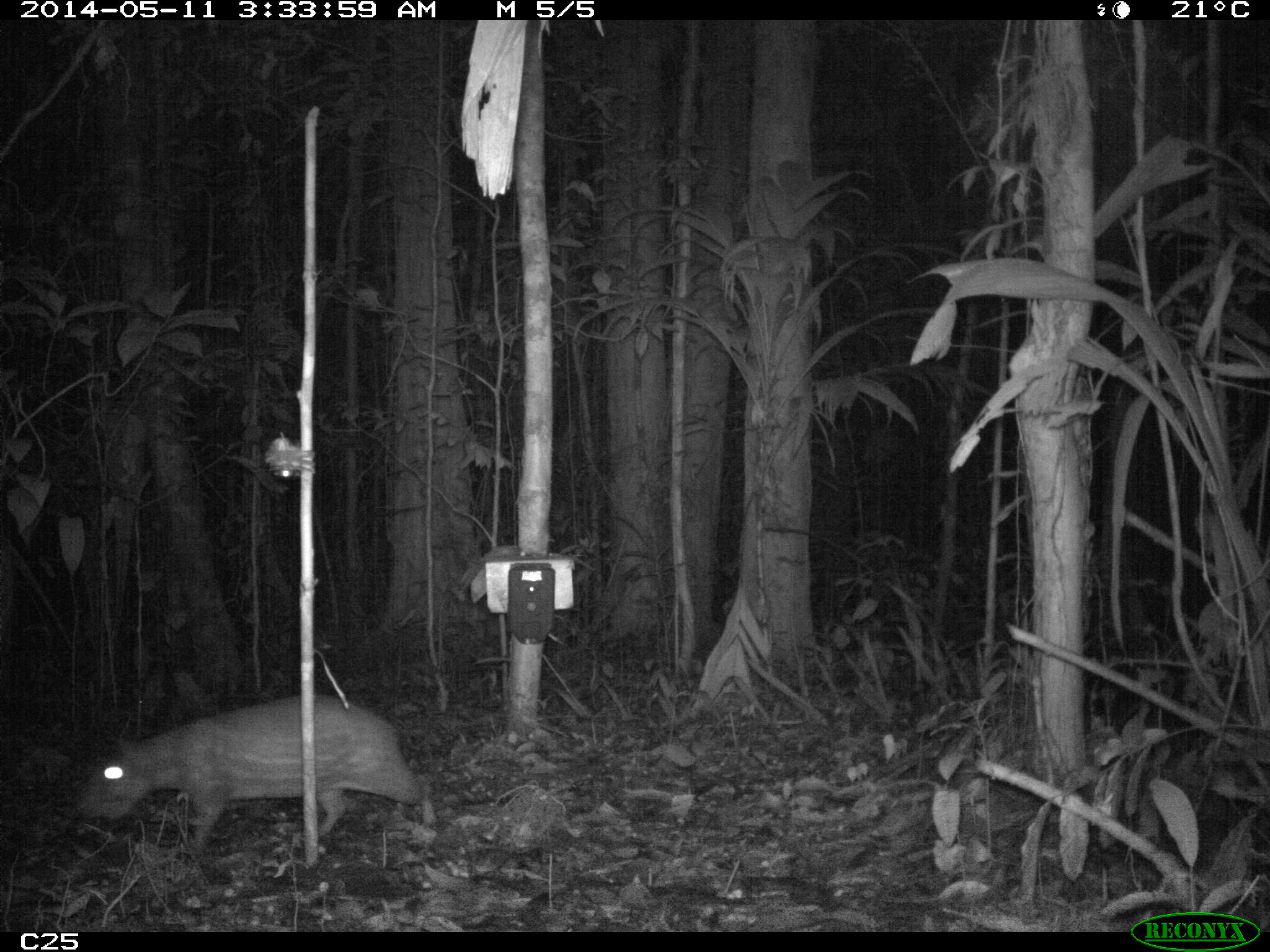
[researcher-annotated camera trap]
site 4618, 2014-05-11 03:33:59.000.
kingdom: Animalia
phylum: Chordata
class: Mammalia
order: Rodentia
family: Cuniculidae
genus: Cuniculus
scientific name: Cuniculus paca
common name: spotted paca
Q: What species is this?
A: Cuniculus paca (spotted paca).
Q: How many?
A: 1.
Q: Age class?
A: Adult.